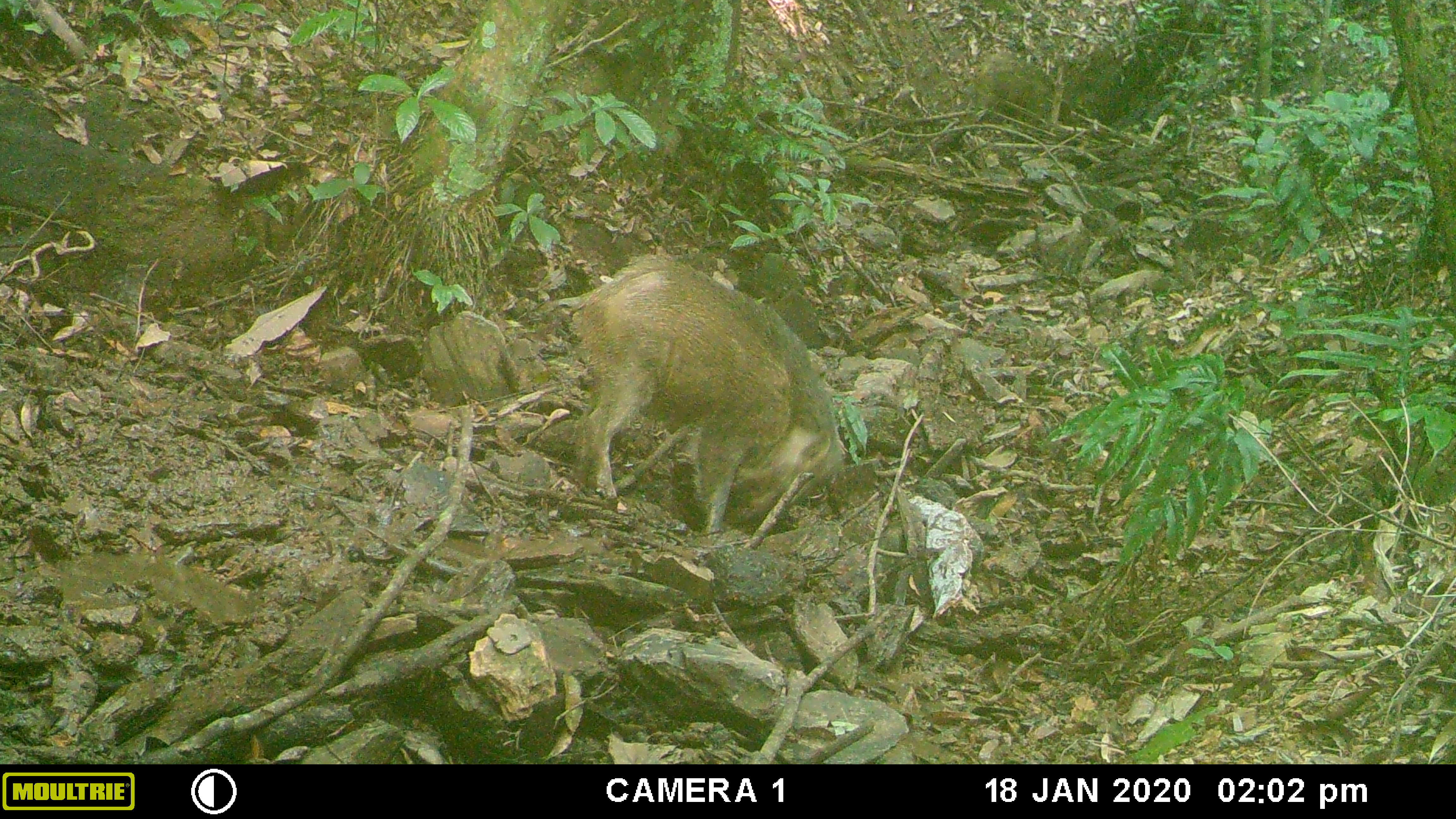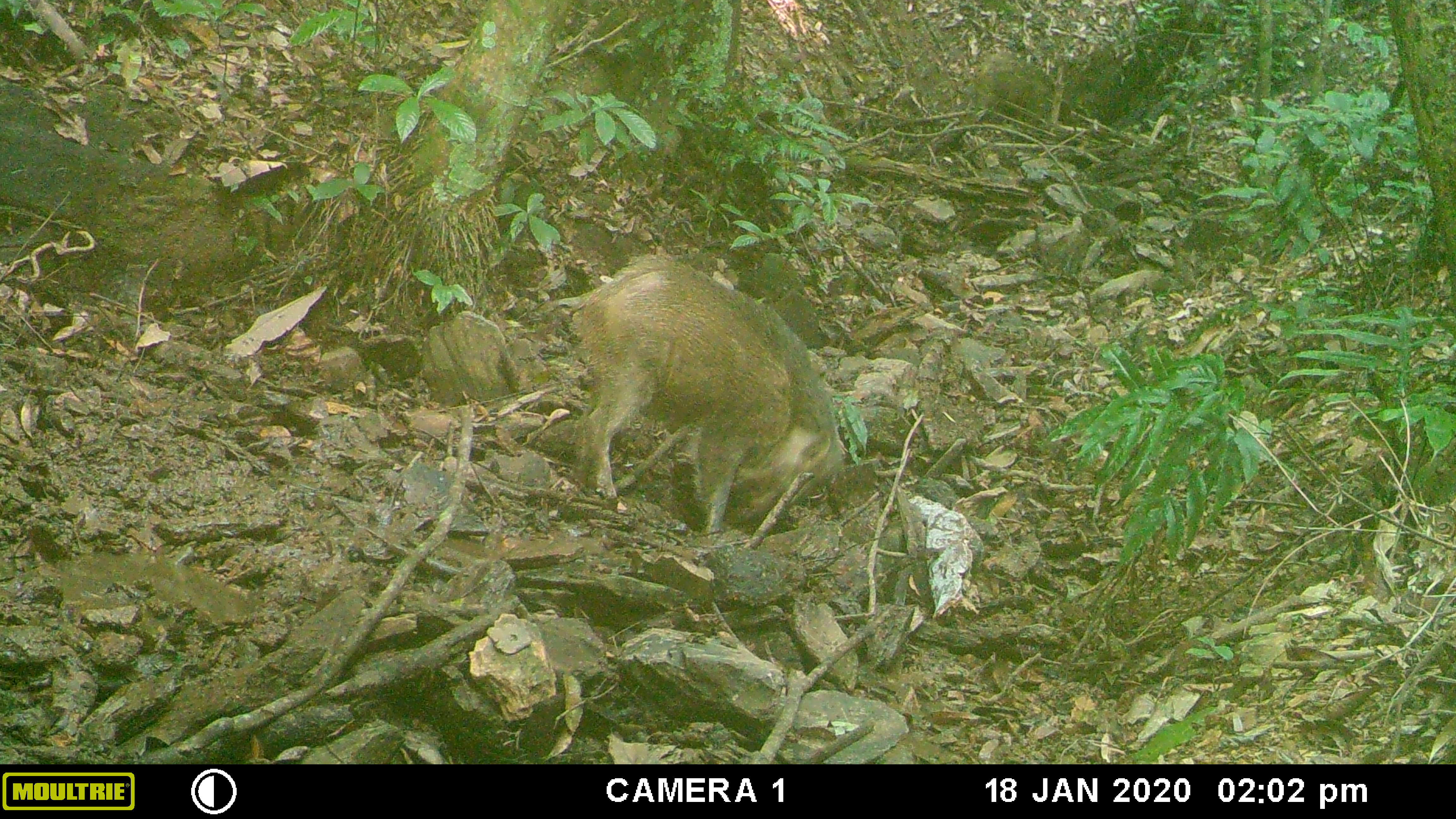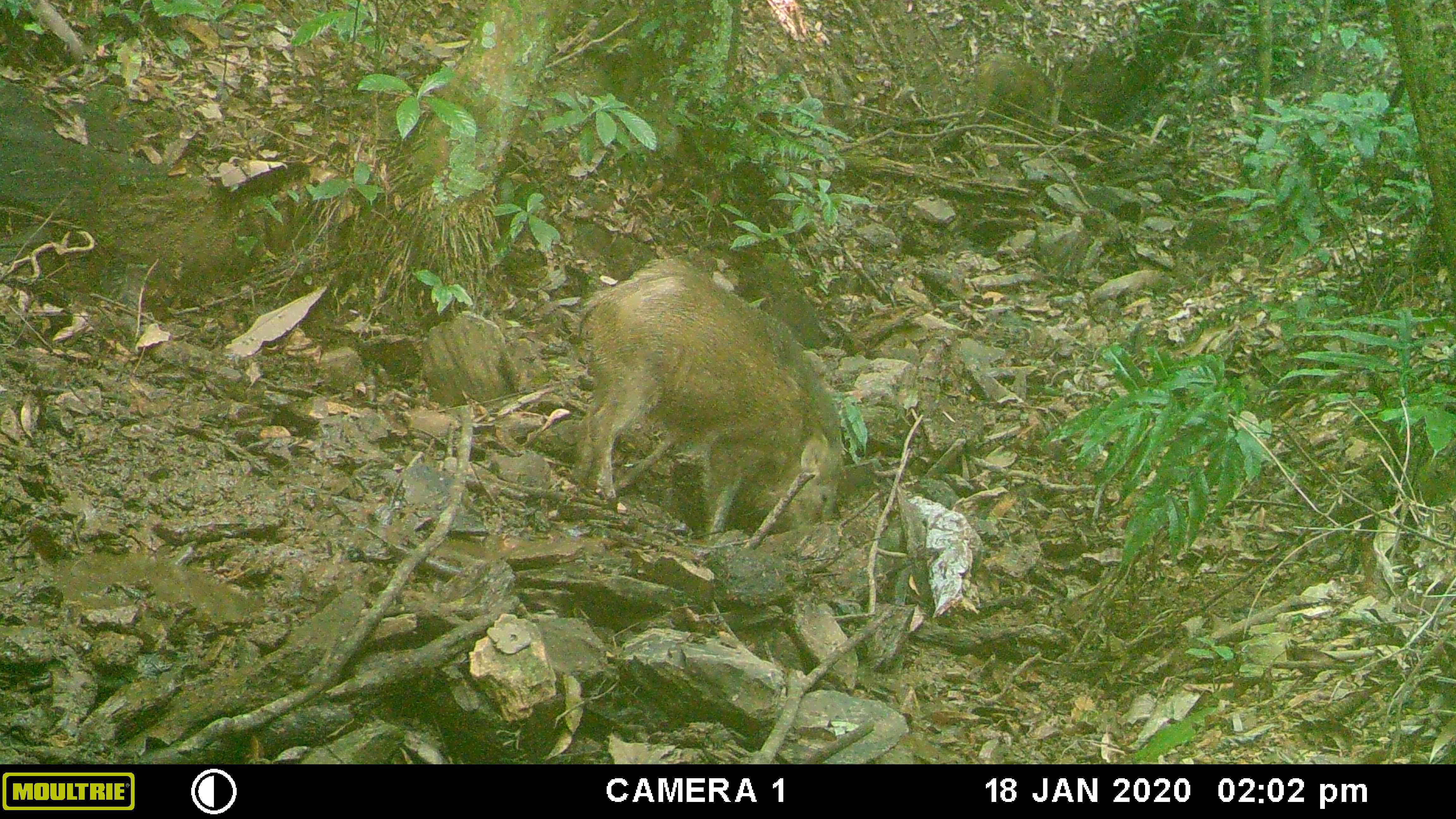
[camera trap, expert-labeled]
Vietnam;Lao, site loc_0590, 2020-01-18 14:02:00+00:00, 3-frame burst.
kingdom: Animalia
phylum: Chordata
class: Aves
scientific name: Aves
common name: bird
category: unidentified bird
Unidentified bird (bird) (Aves). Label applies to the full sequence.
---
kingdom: Animalia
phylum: Chordata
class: Mammalia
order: Artiodactyla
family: Suidae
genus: Sus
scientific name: Sus scrofa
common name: eurasian wild pig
Eurasian wild pig (Sus scrofa). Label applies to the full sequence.